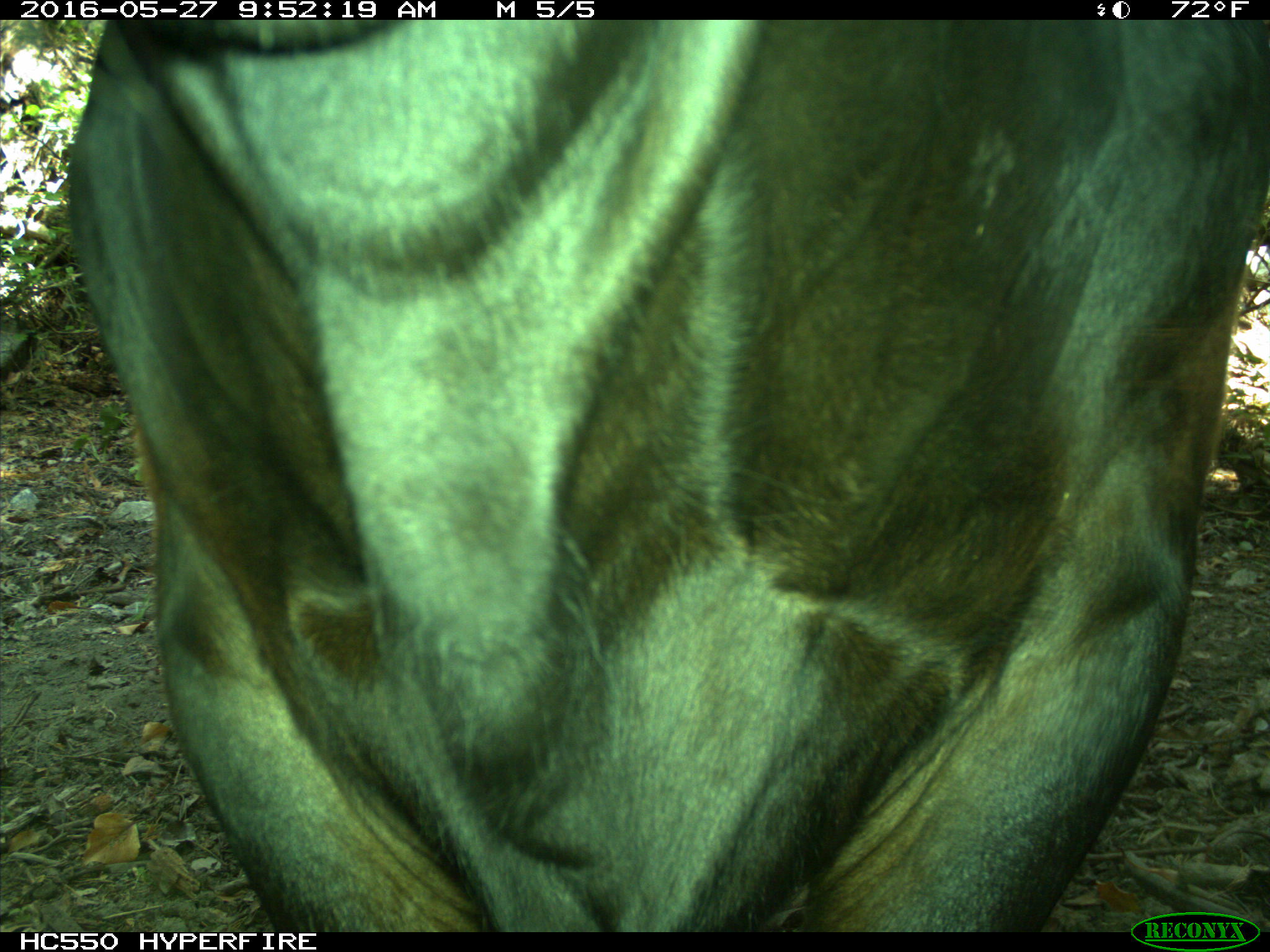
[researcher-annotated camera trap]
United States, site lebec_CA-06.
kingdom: Animalia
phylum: Chordata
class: Mammalia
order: Artiodactyla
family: Bovidae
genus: Bos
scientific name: Bos taurus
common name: domestic cow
Bos taurus (domestic cow).